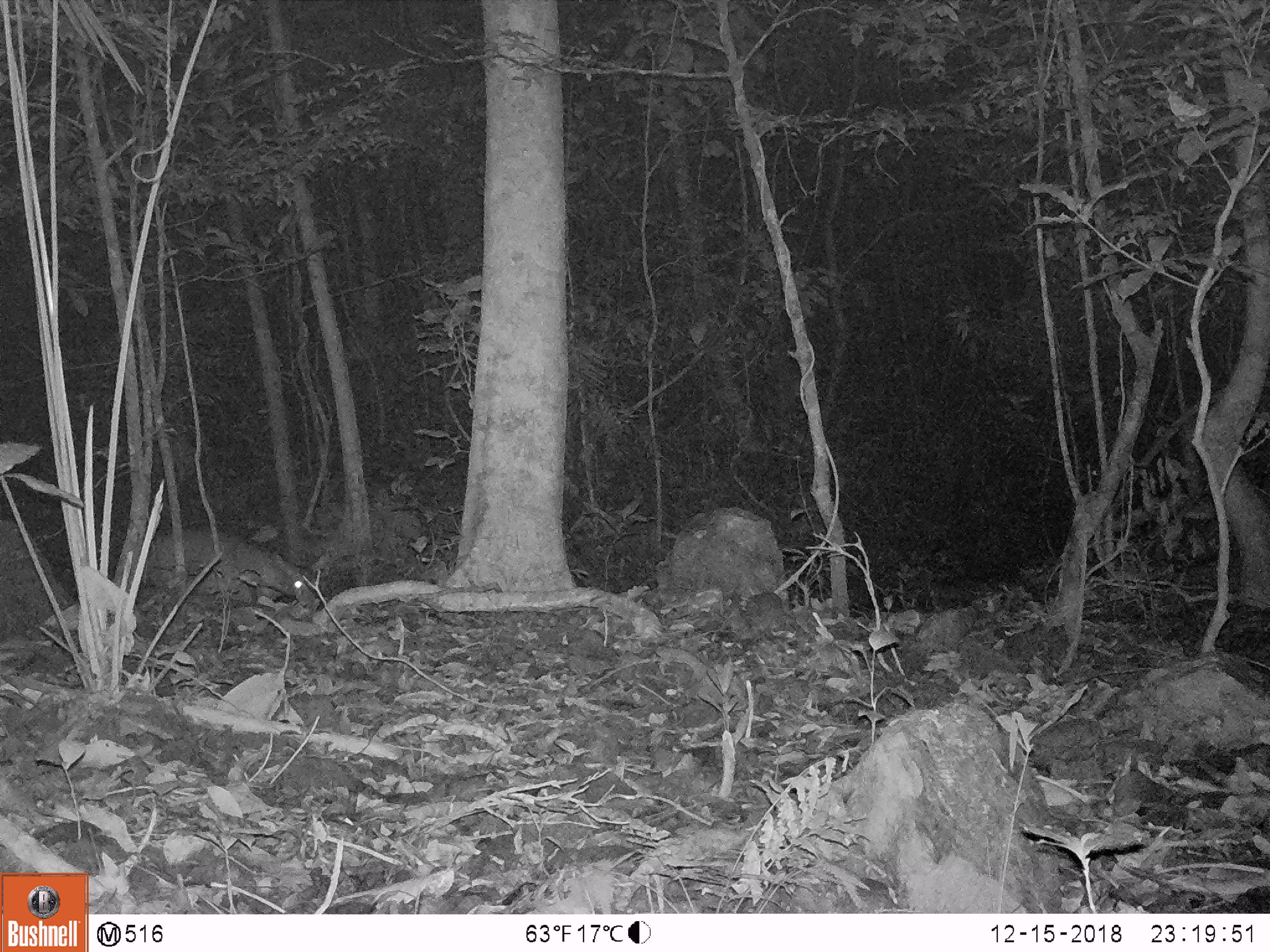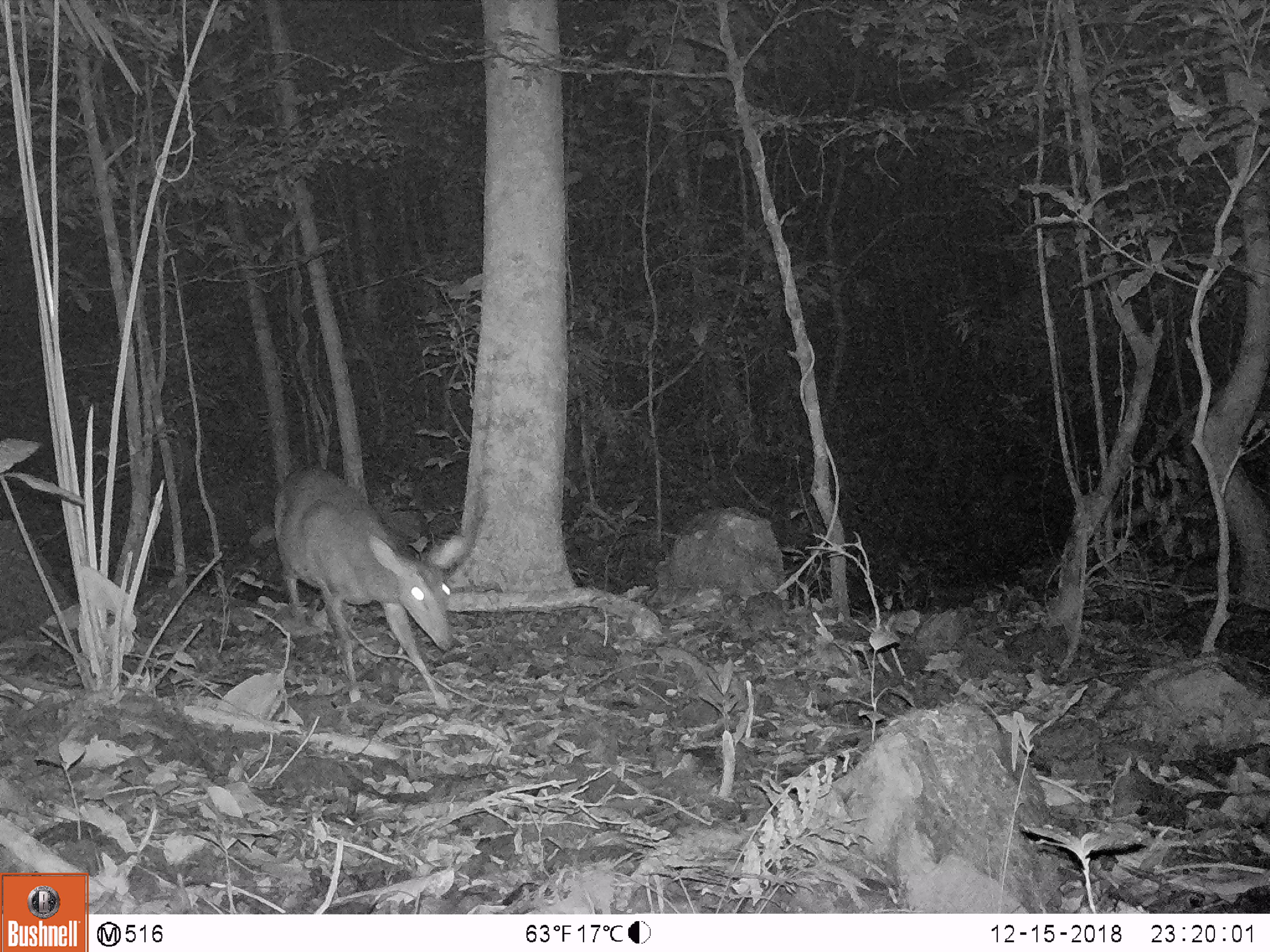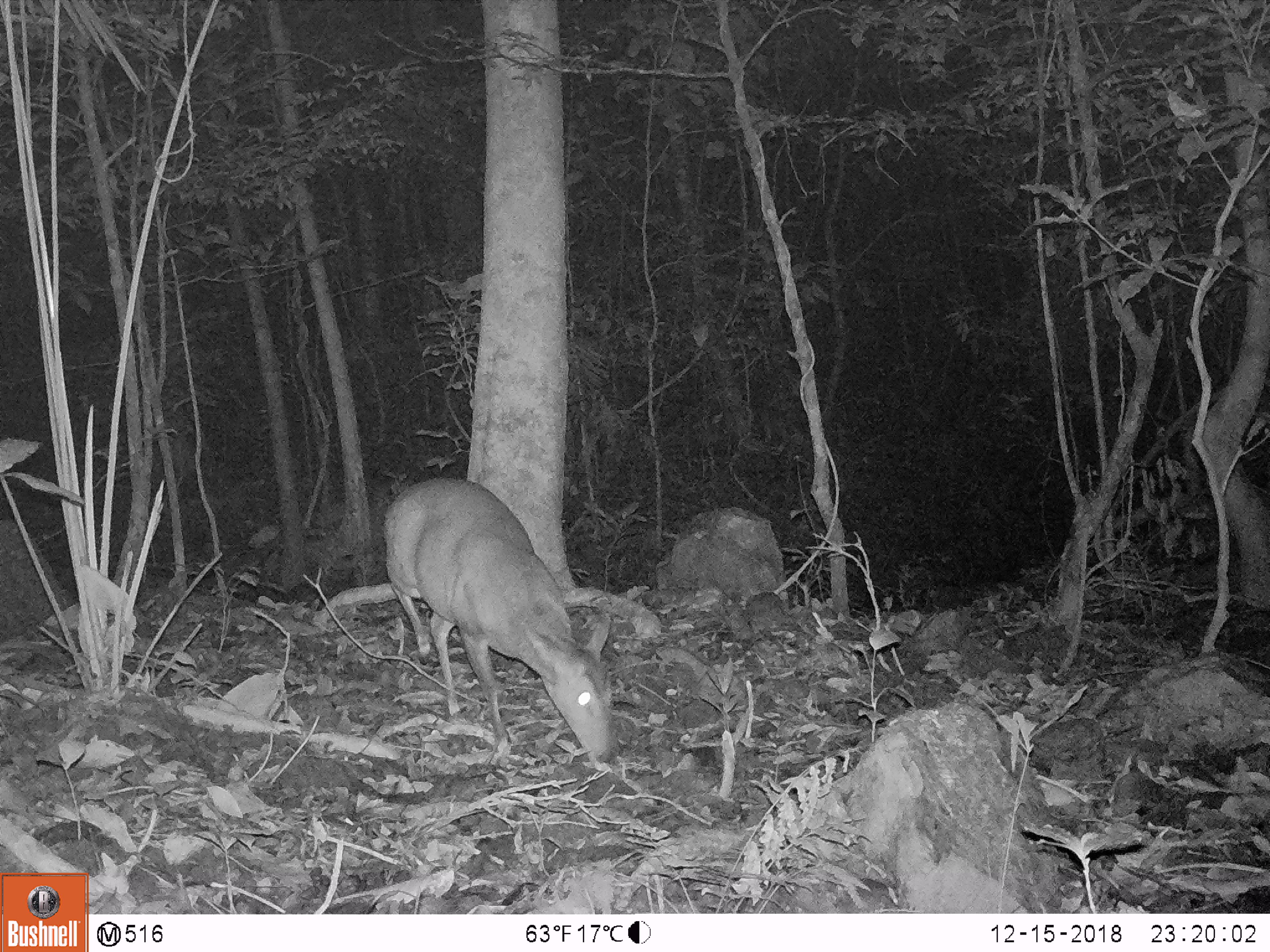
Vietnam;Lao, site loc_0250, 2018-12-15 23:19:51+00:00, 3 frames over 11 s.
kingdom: Animalia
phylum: Chordata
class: Mammalia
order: Artiodactyla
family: Cervidae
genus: Muntiacus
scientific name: Muntiacus vuquangensis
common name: large-antlered muntjac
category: large antlered muntjac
Large antlered muntjac (large-antlered muntjac) (Muntiacus vuquangensis). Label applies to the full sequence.